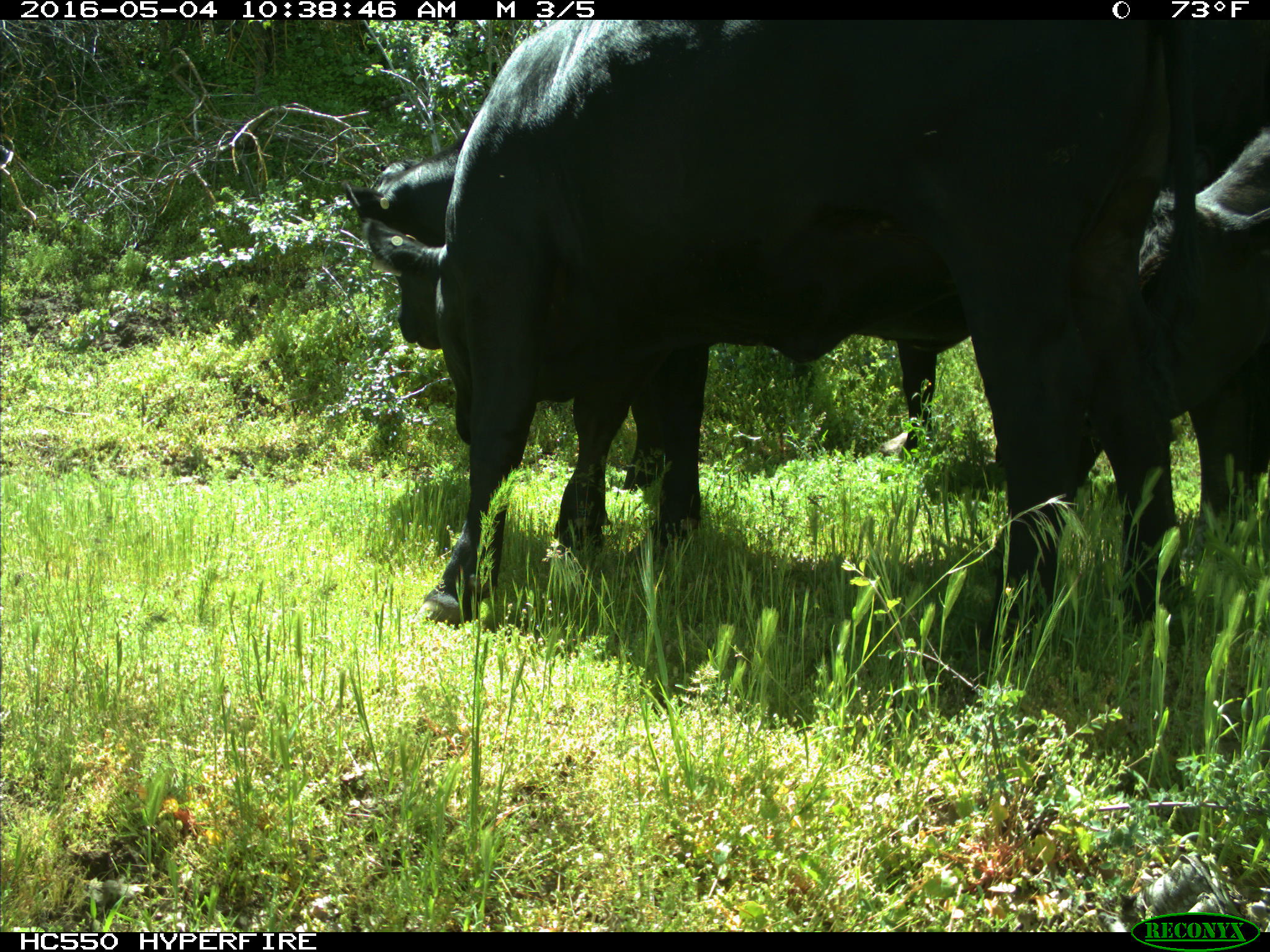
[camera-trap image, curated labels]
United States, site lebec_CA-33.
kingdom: Animalia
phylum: Chordata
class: Mammalia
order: Artiodactyla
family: Bovidae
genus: Bos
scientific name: Bos taurus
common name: domestic cow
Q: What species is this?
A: Bos taurus (domestic cow).